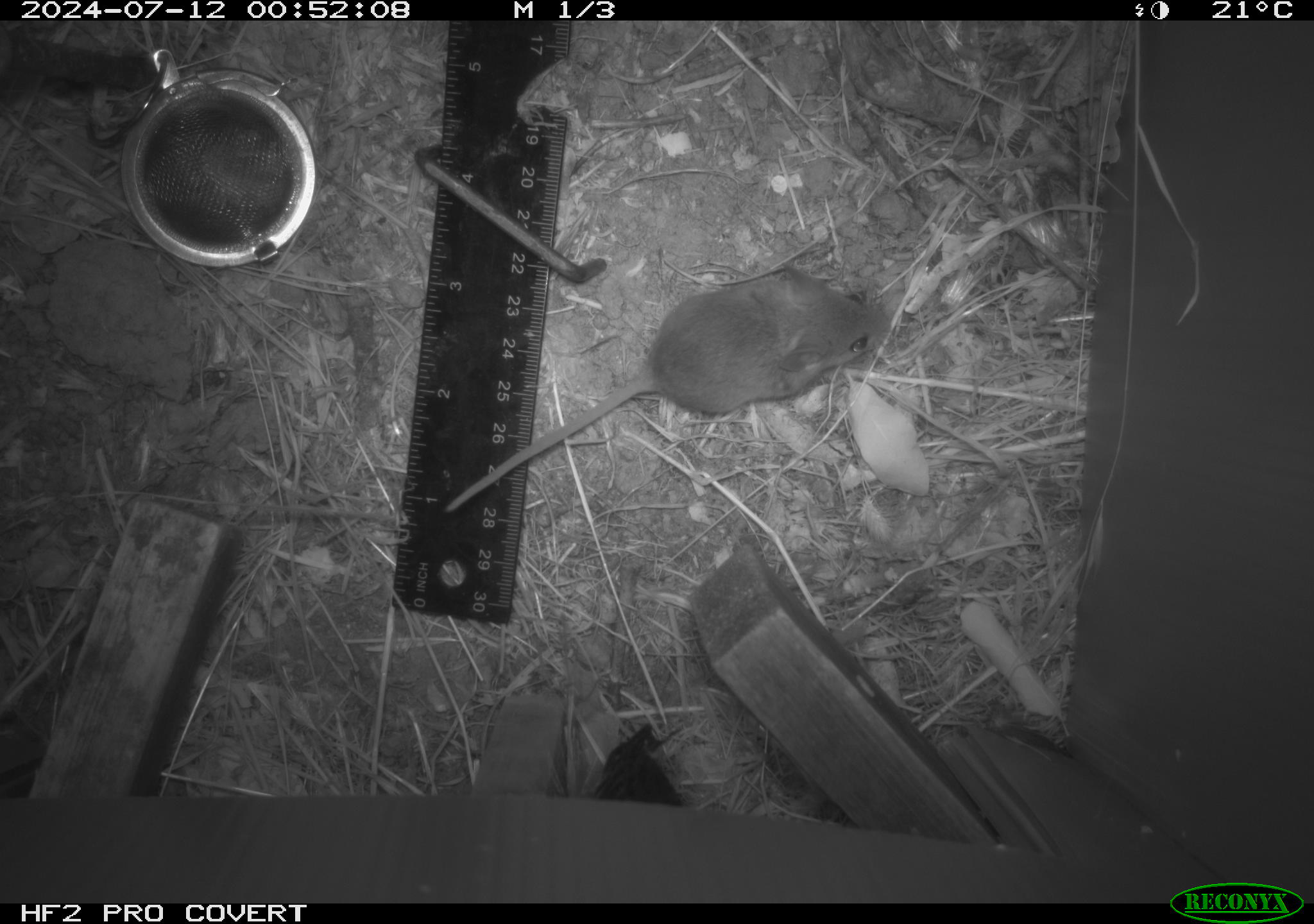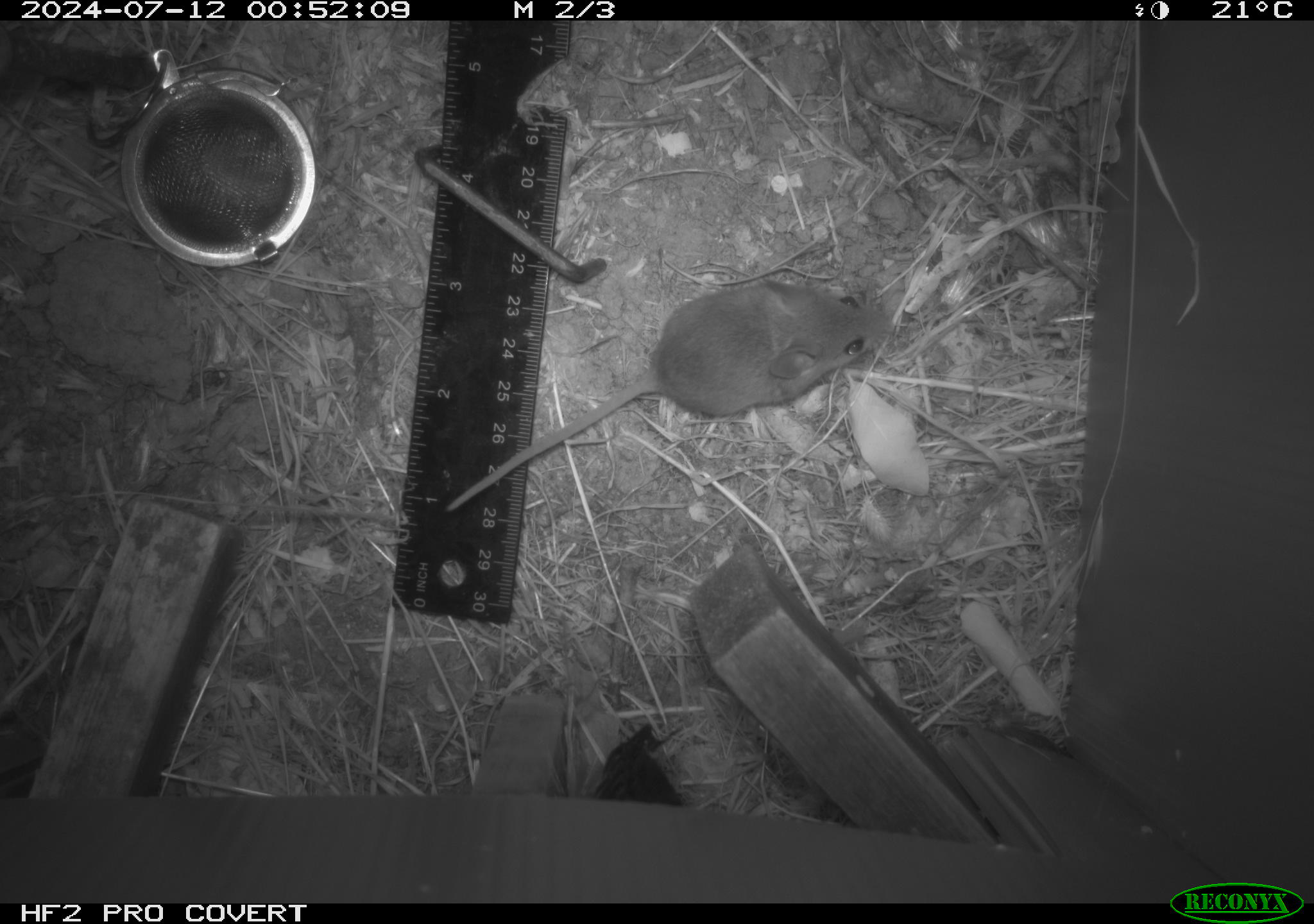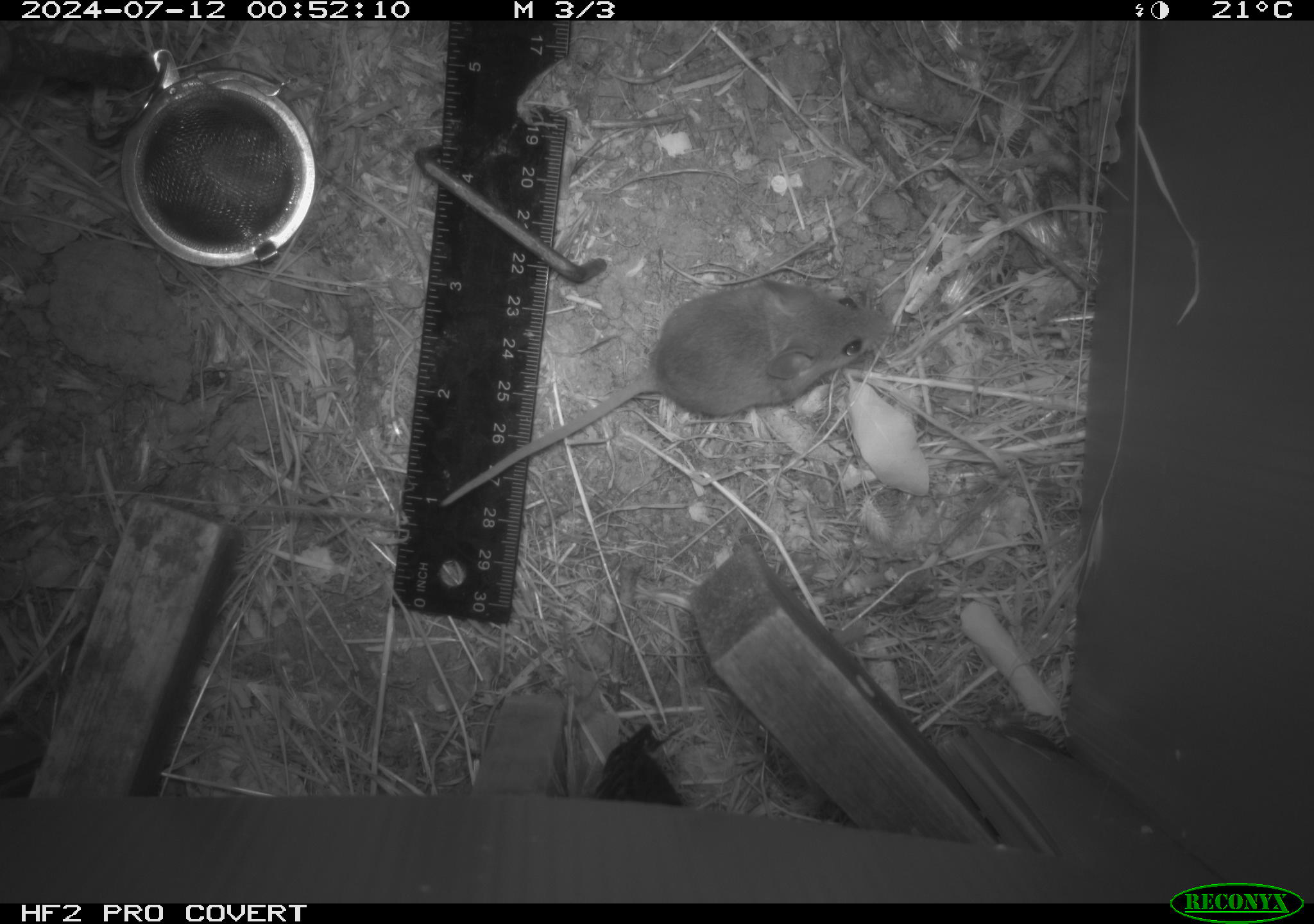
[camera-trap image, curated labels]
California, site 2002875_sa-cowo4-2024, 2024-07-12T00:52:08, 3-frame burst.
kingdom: Animalia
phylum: Chordata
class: Mammalia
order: Rodentia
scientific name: Rodentia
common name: mouse species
Mouse species (Rodentia).